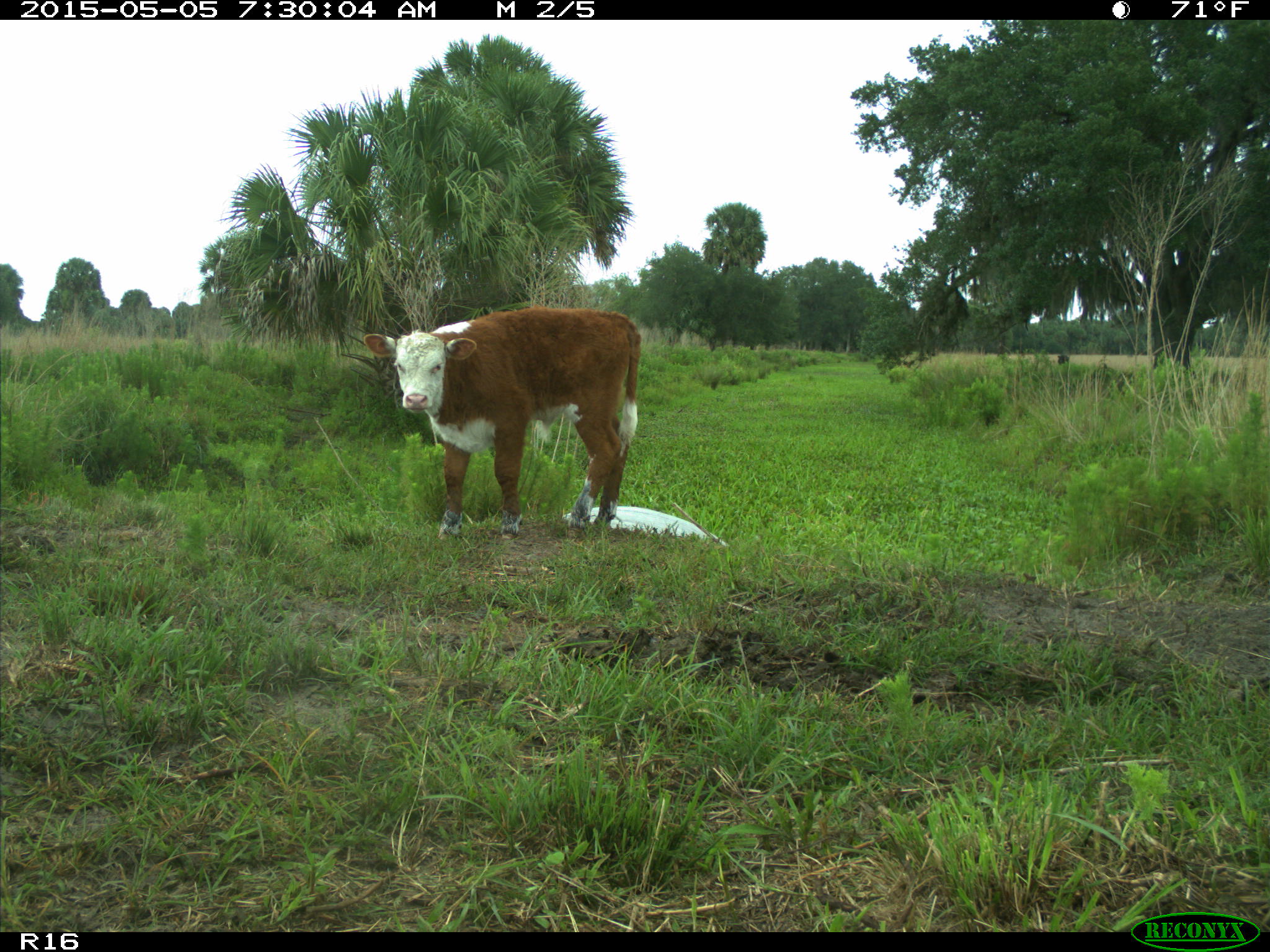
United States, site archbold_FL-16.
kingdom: Animalia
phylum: Chordata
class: Mammalia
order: Artiodactyla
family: Bovidae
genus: Bos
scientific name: Bos taurus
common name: domestic cow